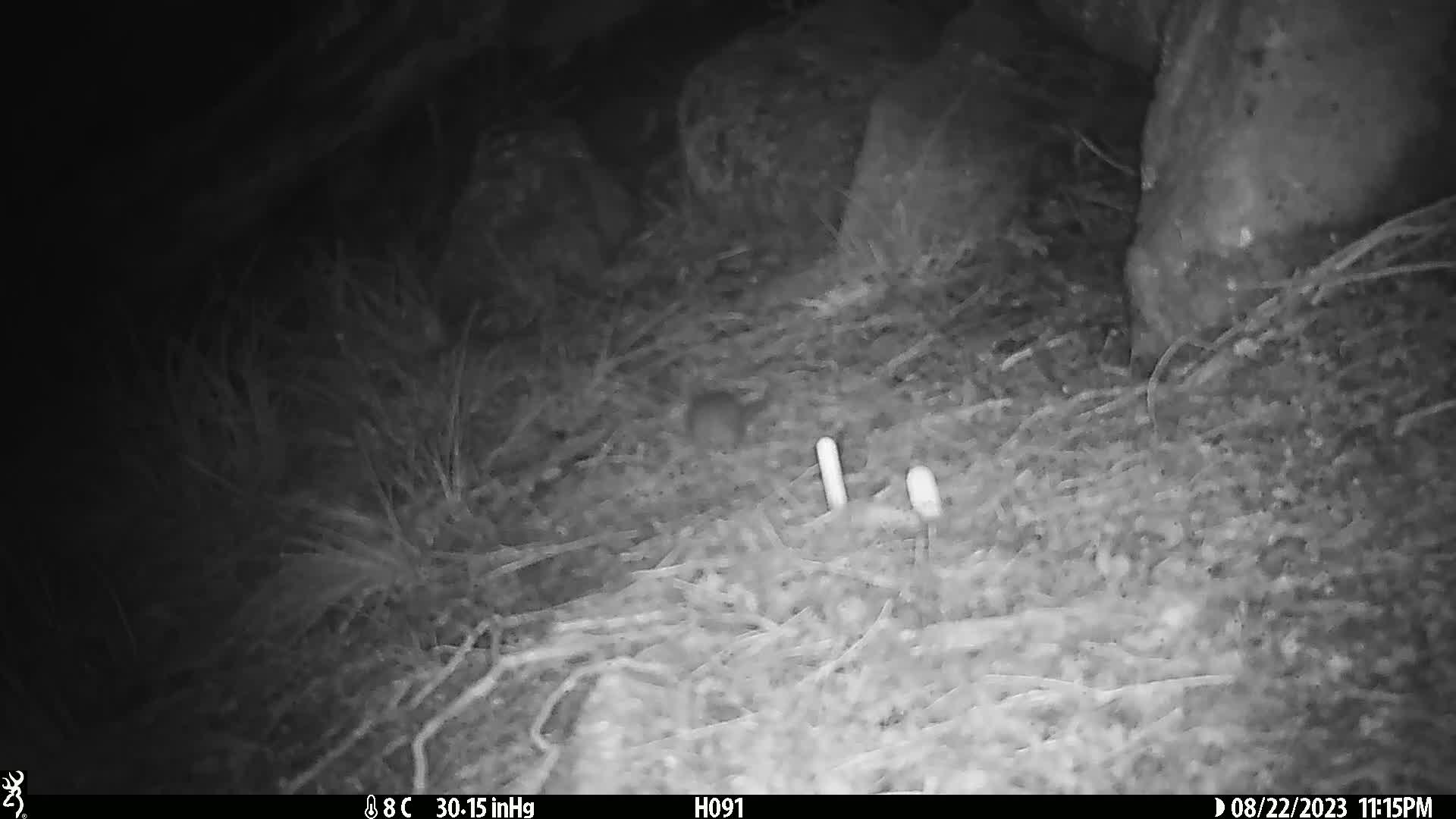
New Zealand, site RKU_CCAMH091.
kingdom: Animalia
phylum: Chordata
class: Mammalia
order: Rodentia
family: Muridae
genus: Rattus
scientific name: Rattus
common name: rat